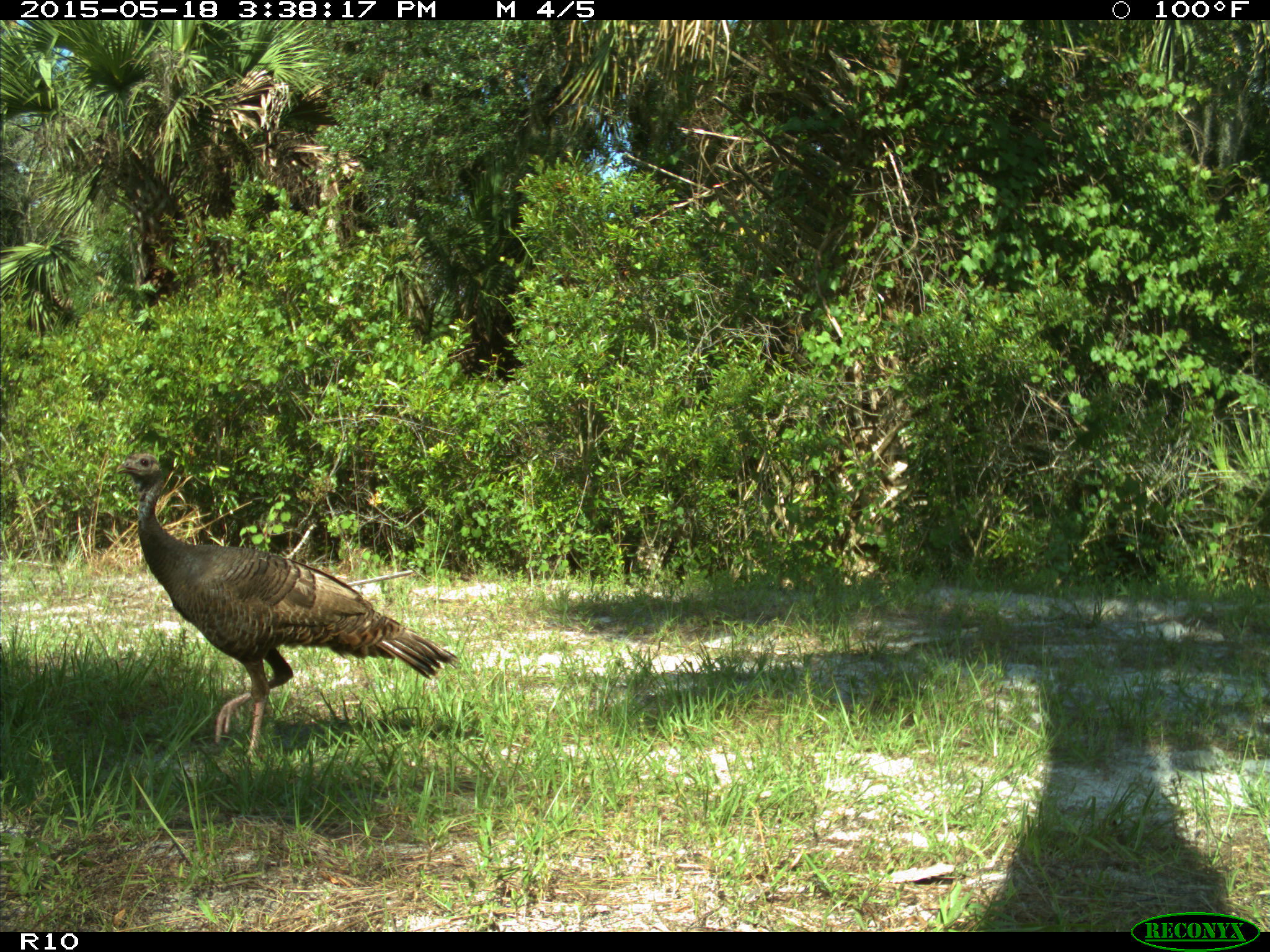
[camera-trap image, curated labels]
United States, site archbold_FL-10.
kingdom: Animalia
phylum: Chordata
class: Aves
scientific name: Aves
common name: birds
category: unidentified bird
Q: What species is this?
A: Unidentified bird (birds) (Aves).